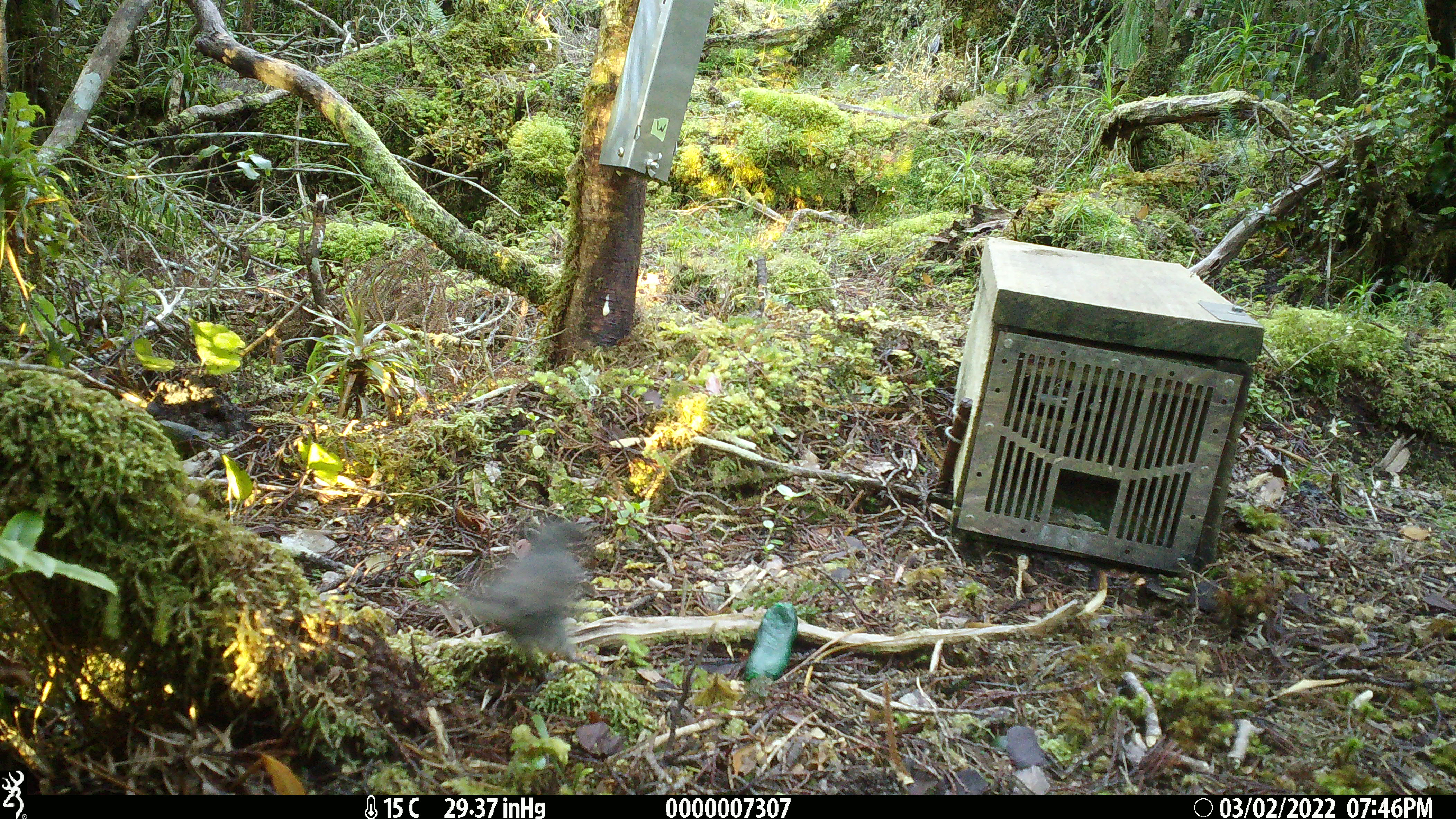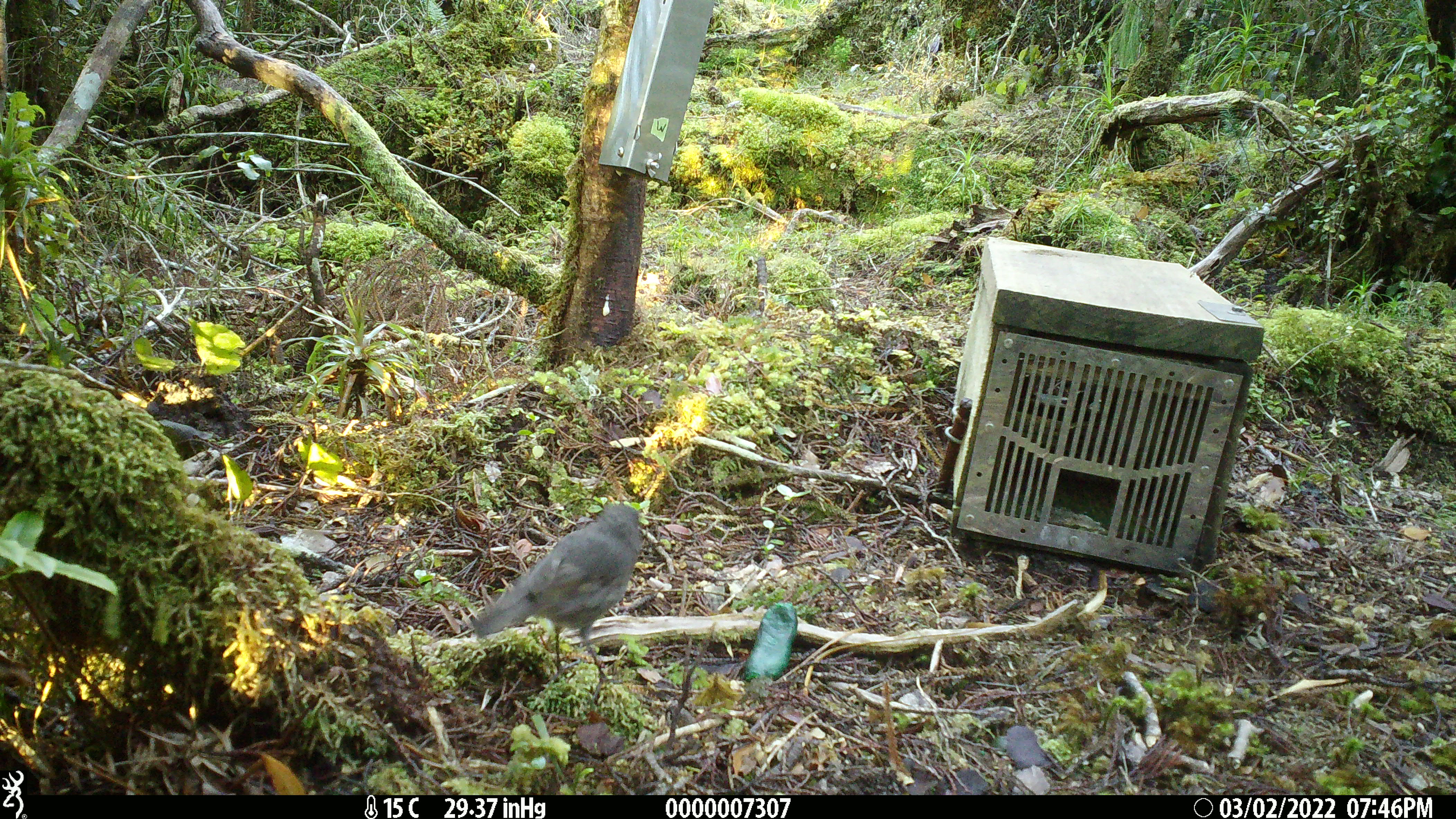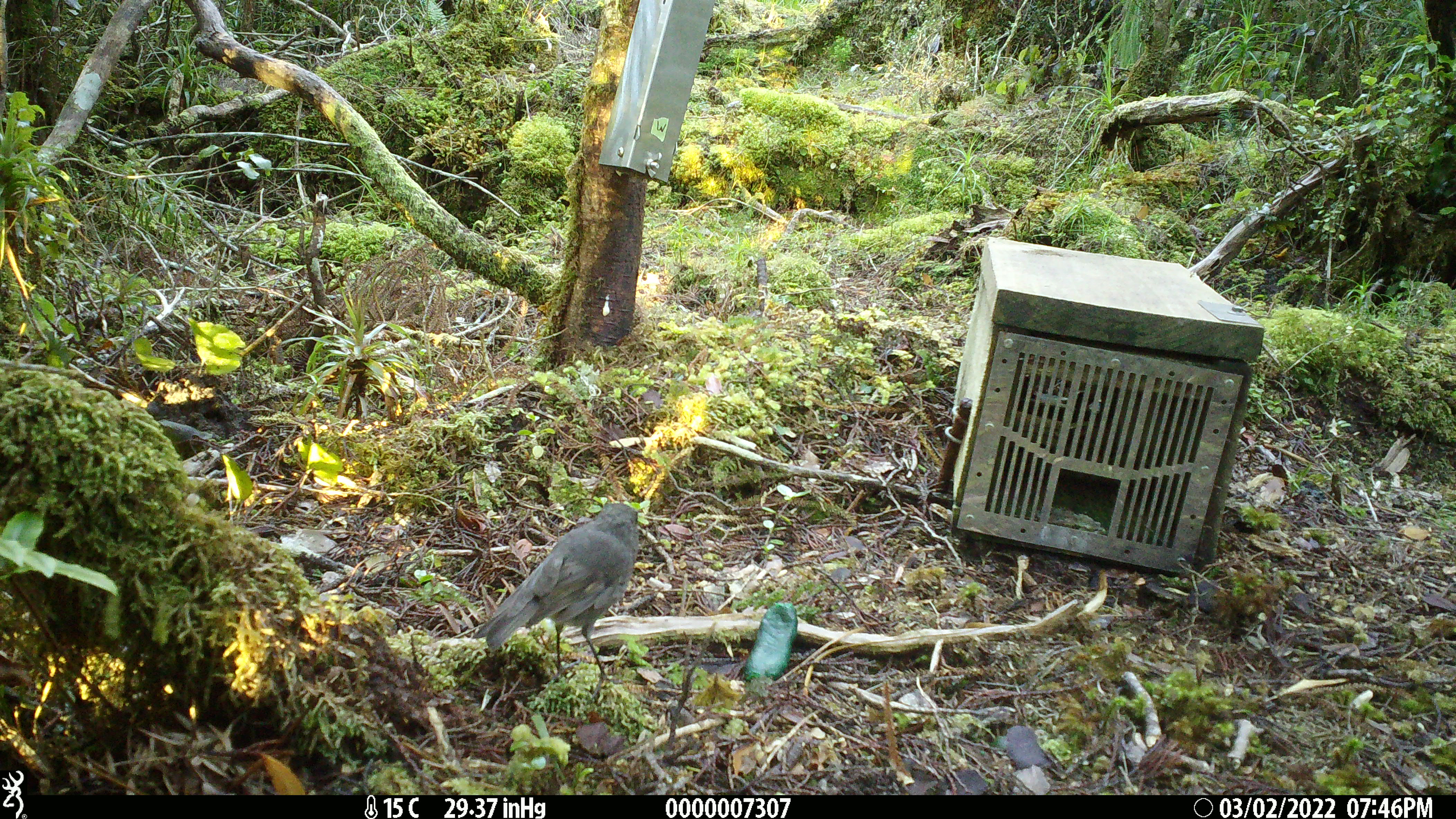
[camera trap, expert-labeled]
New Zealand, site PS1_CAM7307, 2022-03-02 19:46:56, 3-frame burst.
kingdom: Animalia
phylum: Chordata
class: Aves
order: Passeriformes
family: Petroicidae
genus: Petroica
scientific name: Petroica australis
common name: new zealand robin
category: robin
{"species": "robin (new zealand robin) (Petroica australis)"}